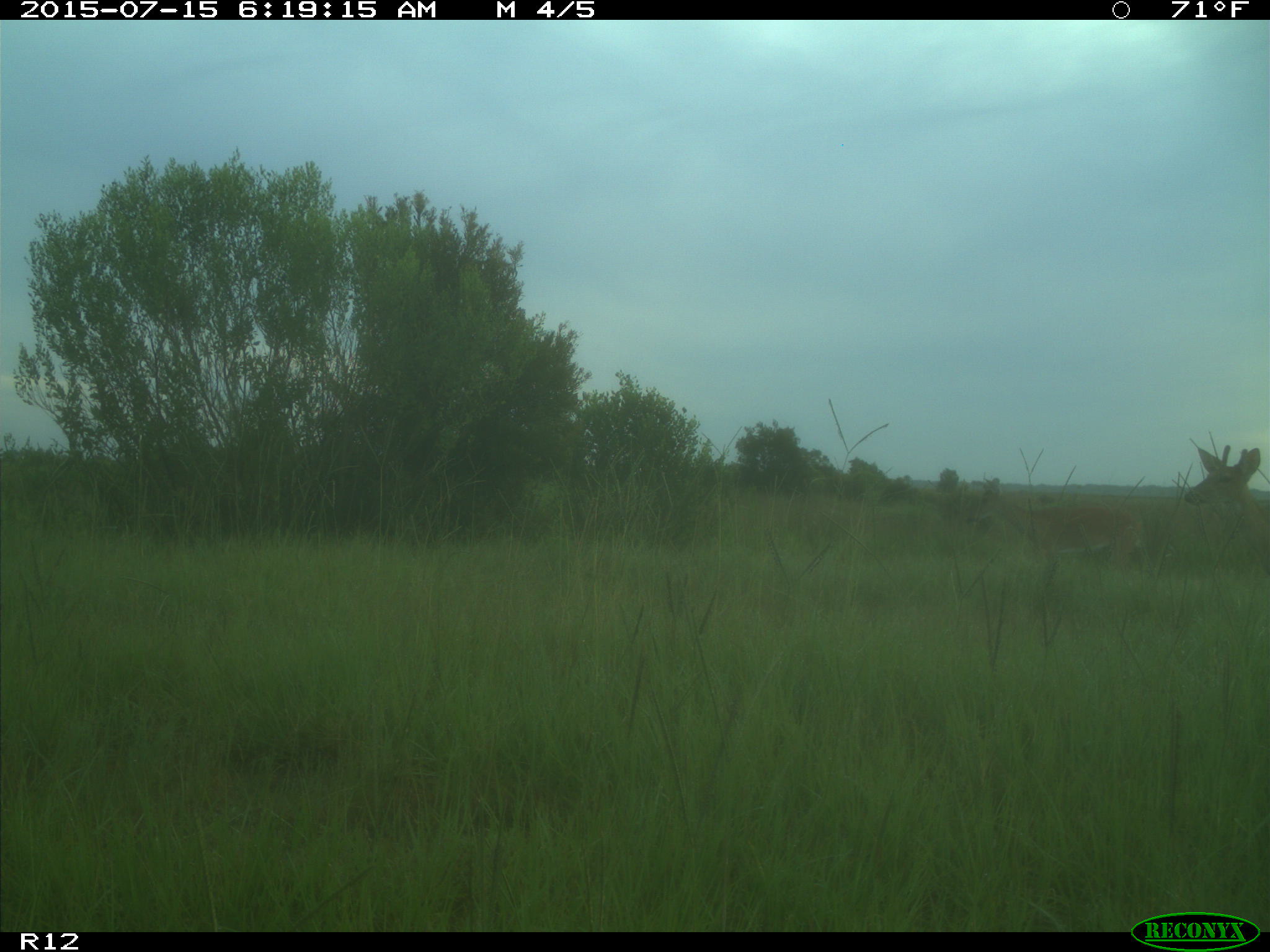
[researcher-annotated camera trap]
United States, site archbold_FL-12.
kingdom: Animalia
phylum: Chordata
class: Mammalia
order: Artiodactyla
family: Cervidae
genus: Odocoileus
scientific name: Odocoileus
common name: deer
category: unidentified deer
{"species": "unidentified deer (deer) (Odocoileus)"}